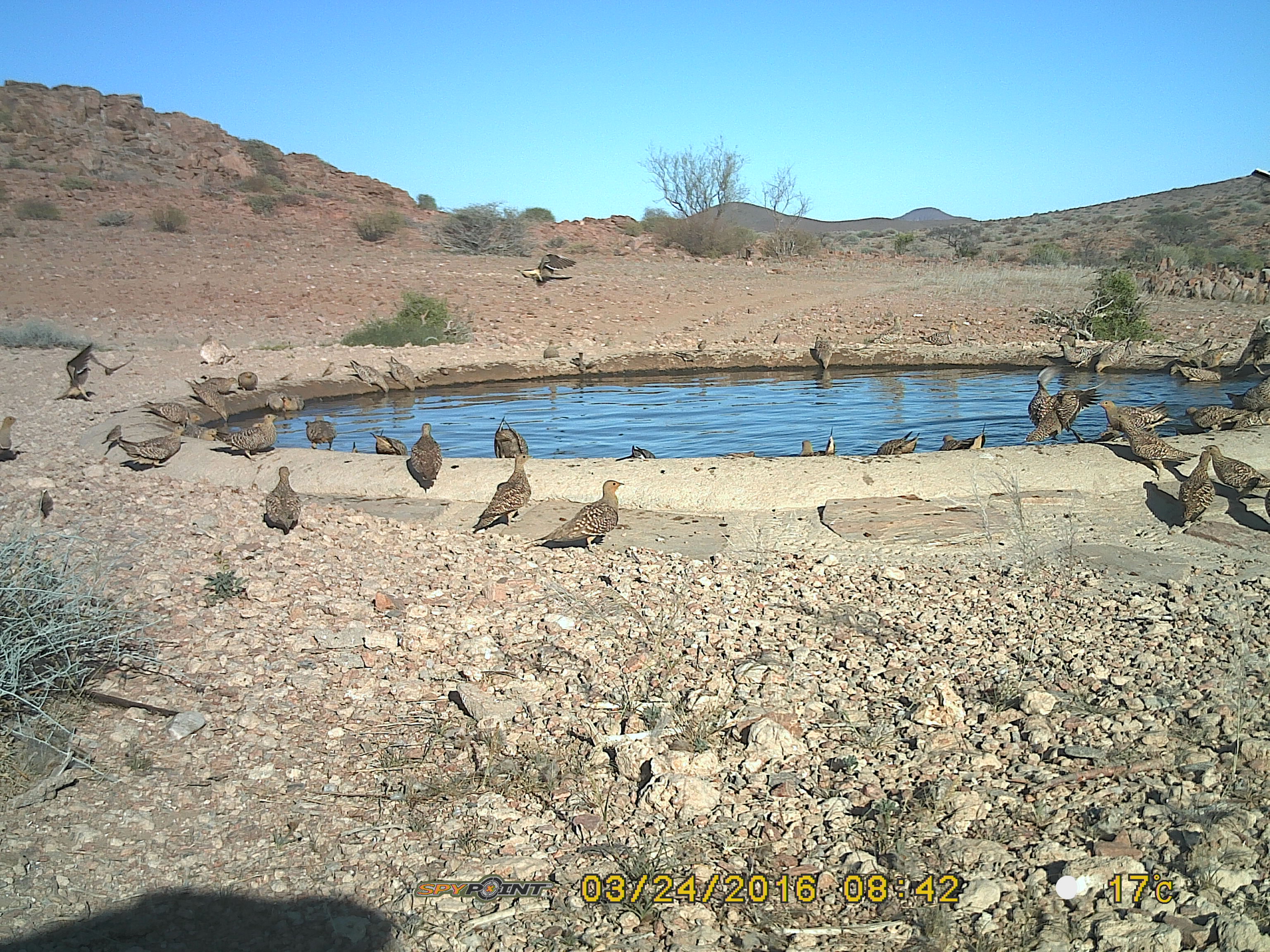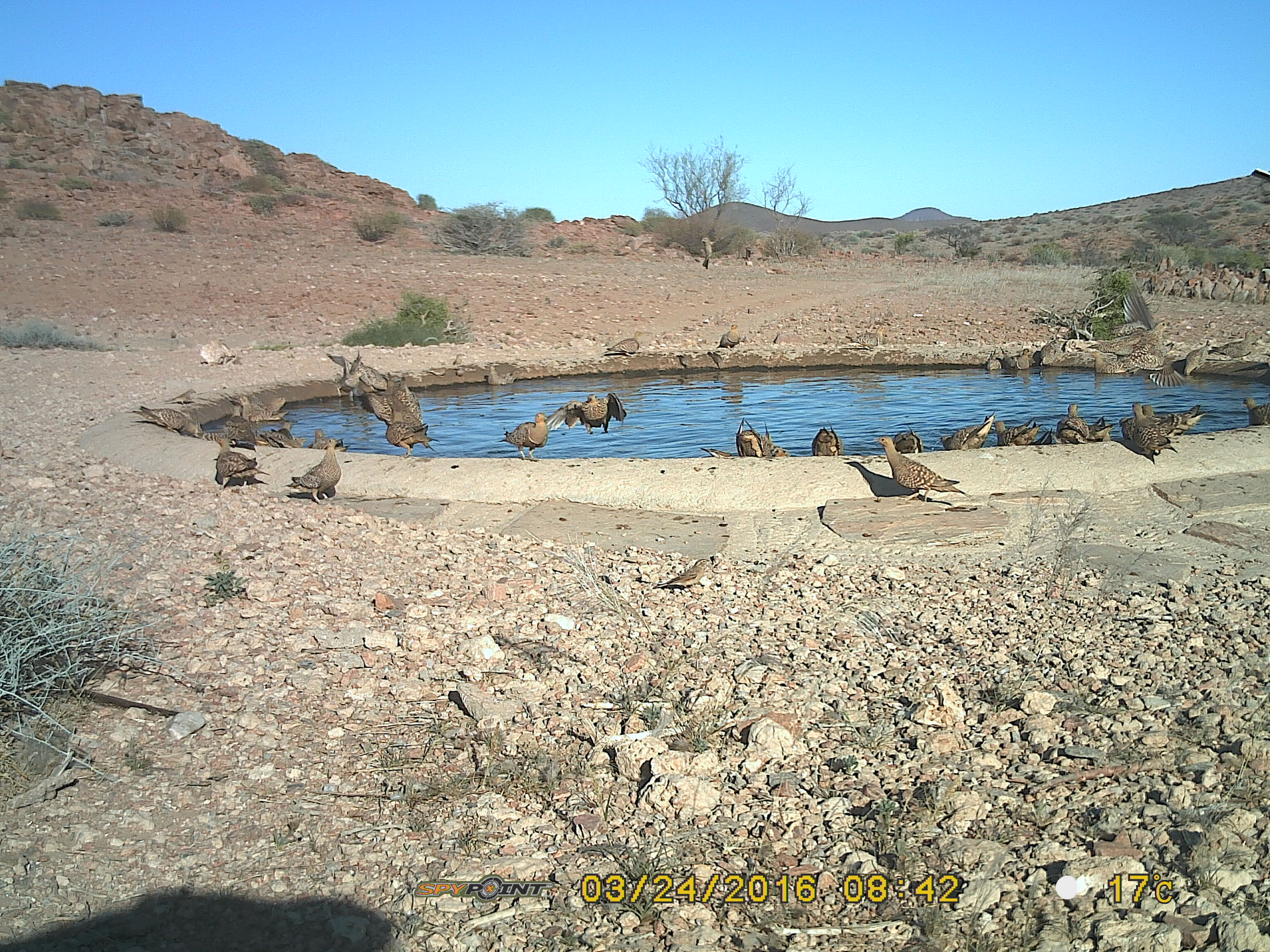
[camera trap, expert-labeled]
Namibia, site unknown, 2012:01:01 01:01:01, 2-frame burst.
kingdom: Animalia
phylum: Chordata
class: Aves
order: Pterocliformes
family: Pteroclidae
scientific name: Pteroclidae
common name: sandgrouse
Pteroclidae (sandgrouse).